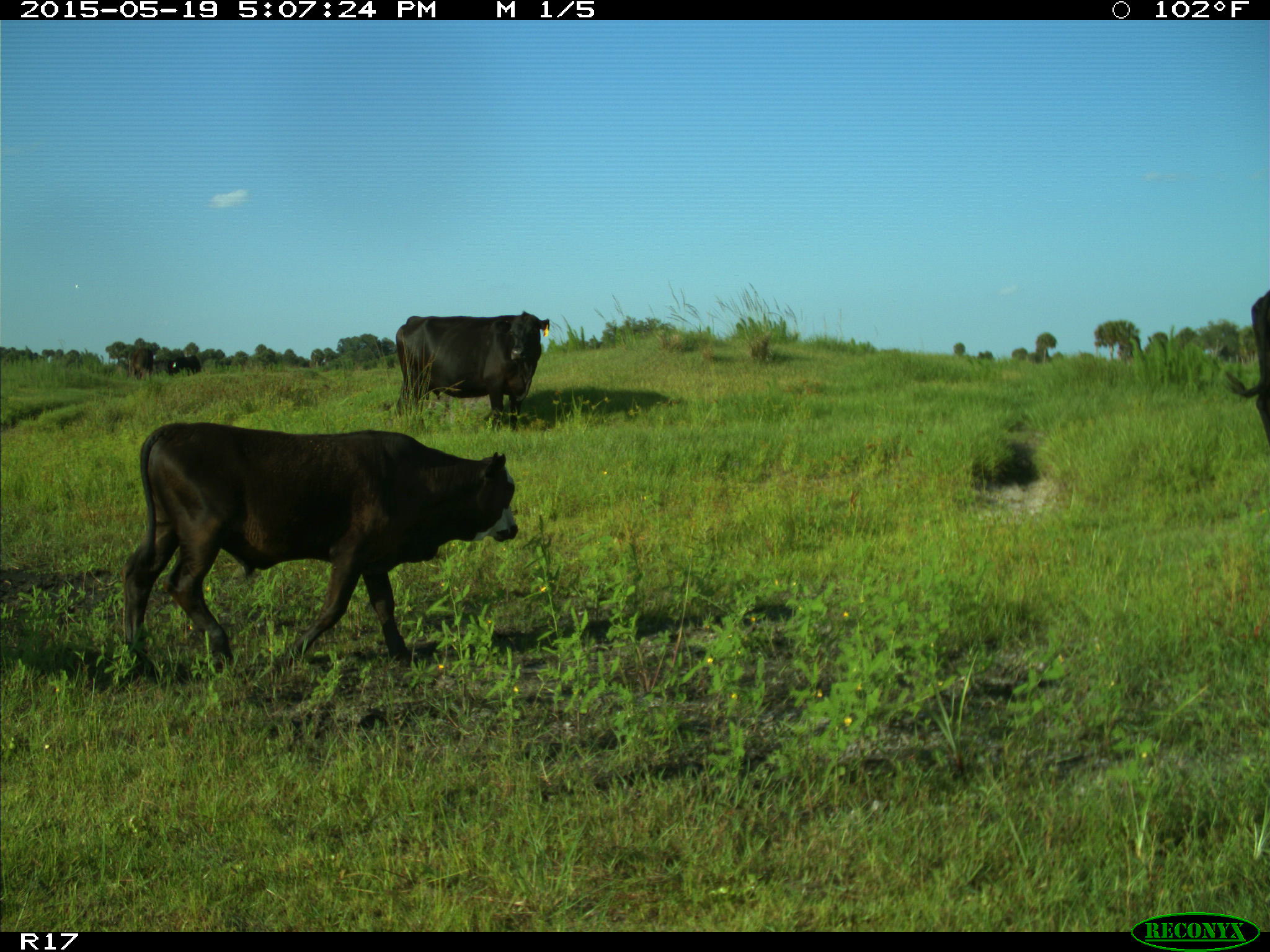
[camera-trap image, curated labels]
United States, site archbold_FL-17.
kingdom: Animalia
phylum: Chordata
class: Mammalia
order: Artiodactyla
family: Bovidae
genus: Bos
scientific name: Bos taurus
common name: domestic cow